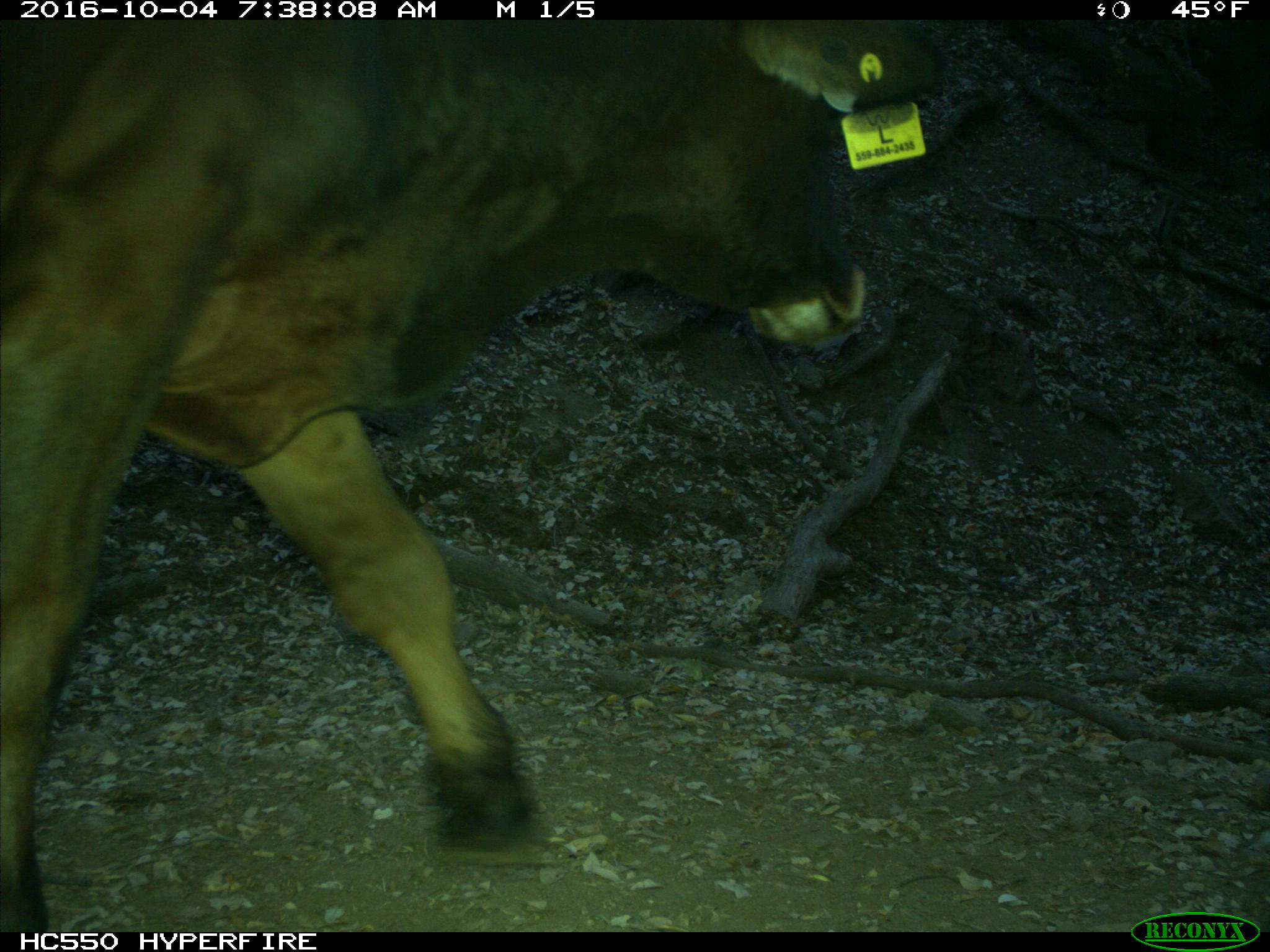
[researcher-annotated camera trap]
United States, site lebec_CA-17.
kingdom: Animalia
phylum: Chordata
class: Mammalia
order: Artiodactyla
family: Bovidae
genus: Bos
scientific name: Bos taurus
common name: domestic cow